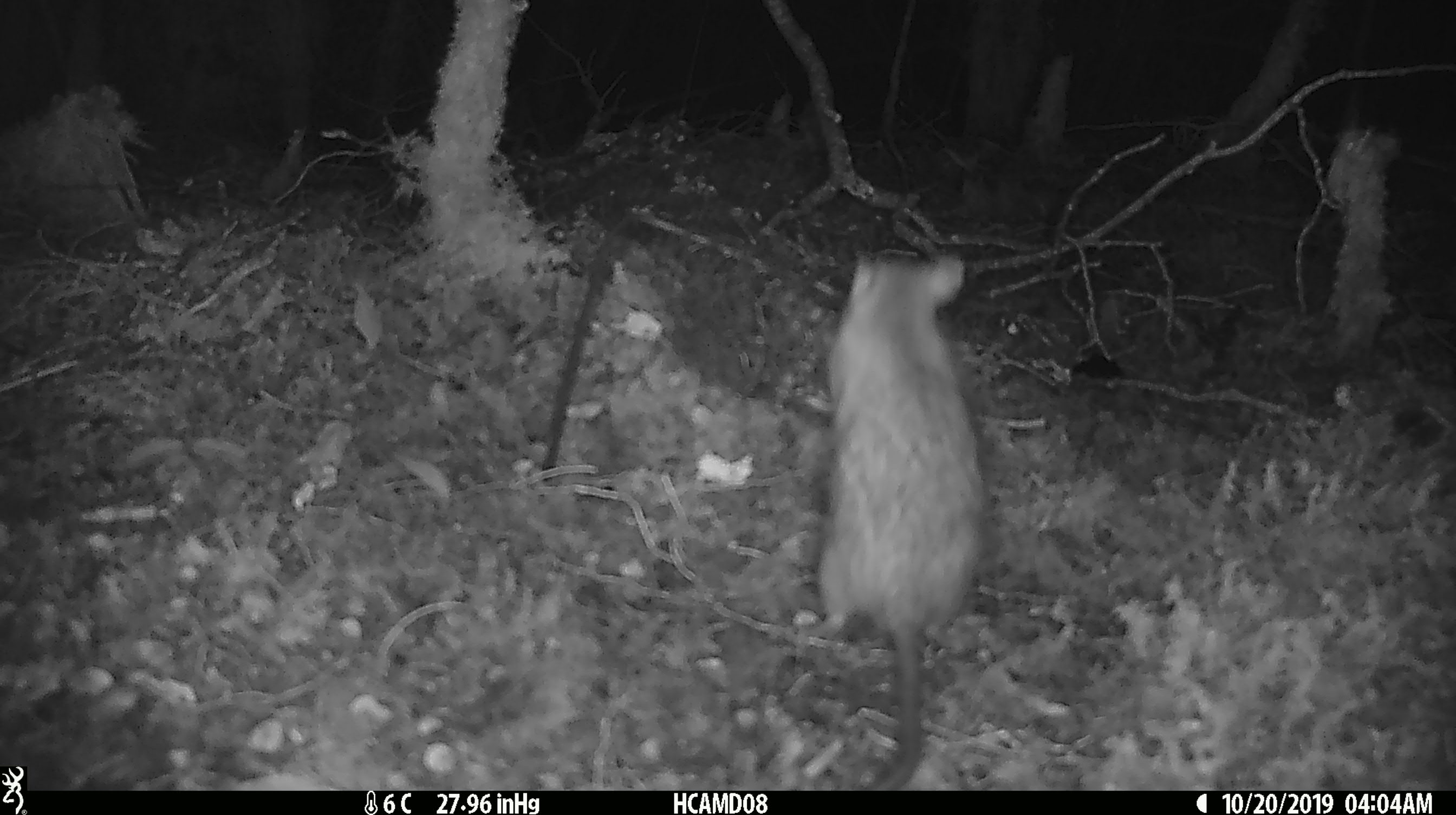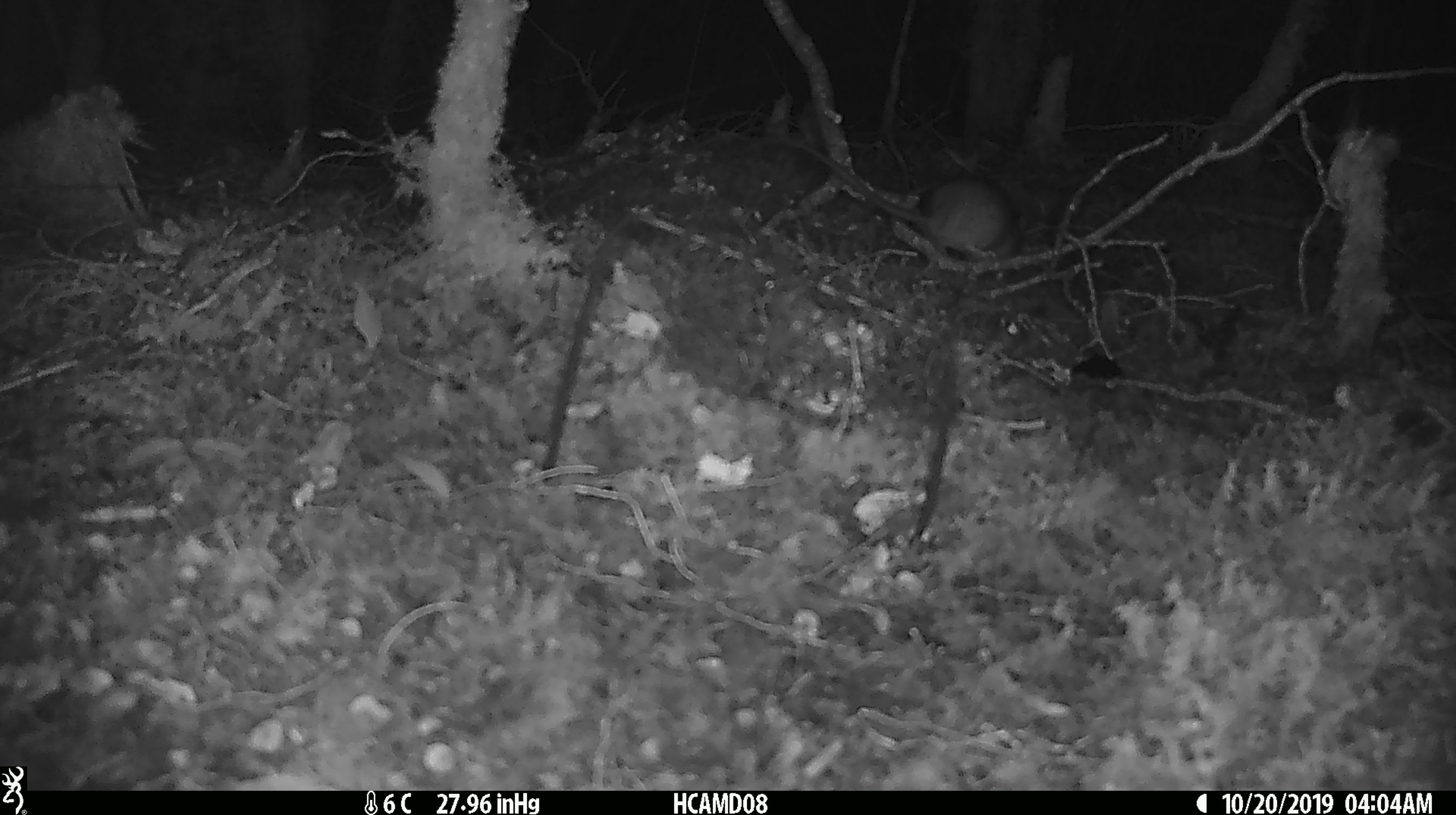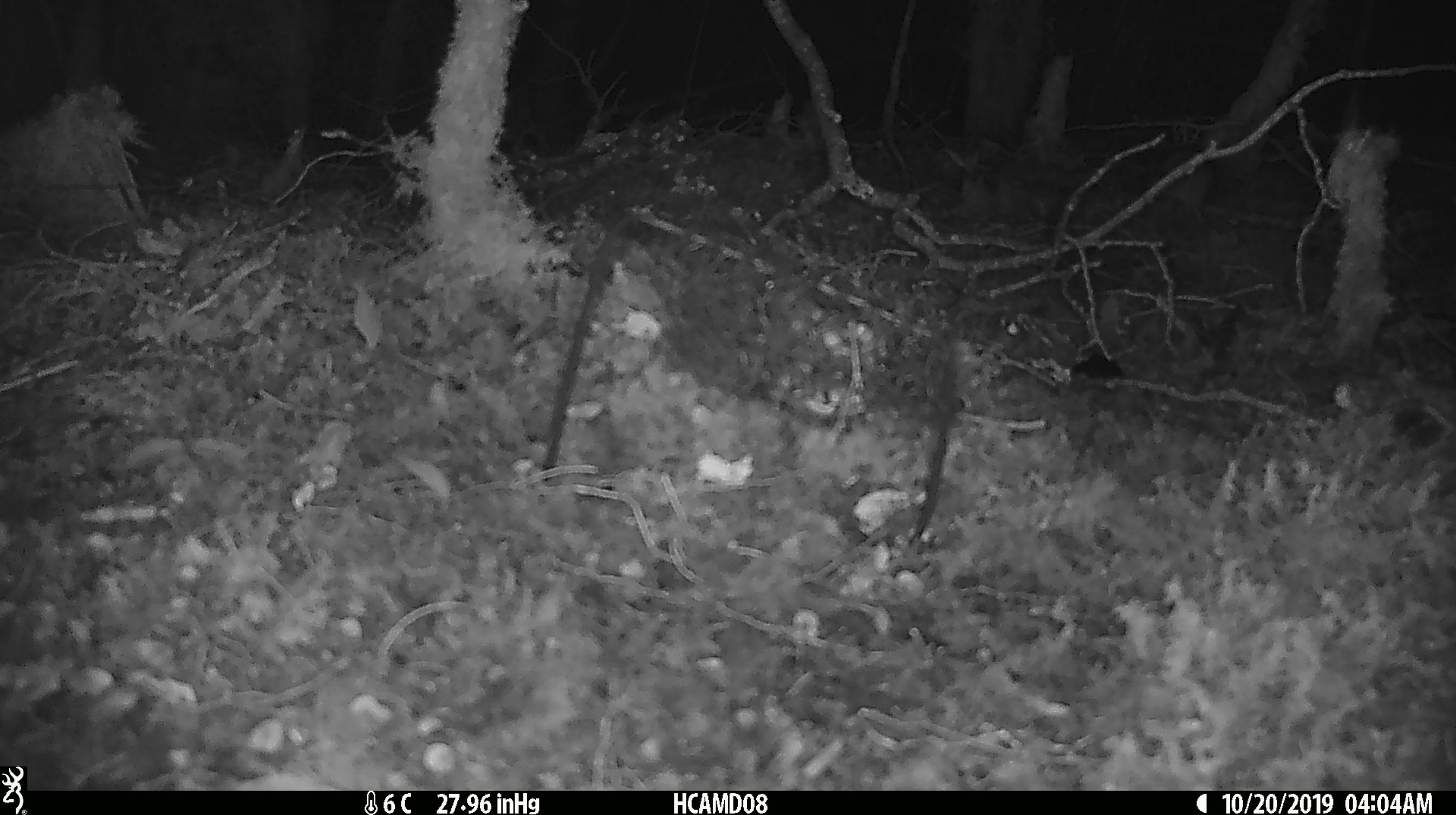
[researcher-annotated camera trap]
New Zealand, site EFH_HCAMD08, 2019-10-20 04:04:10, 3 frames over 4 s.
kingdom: Animalia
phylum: Chordata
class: Mammalia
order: Rodentia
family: Muridae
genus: Rattus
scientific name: Rattus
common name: rat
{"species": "rat (Rattus)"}